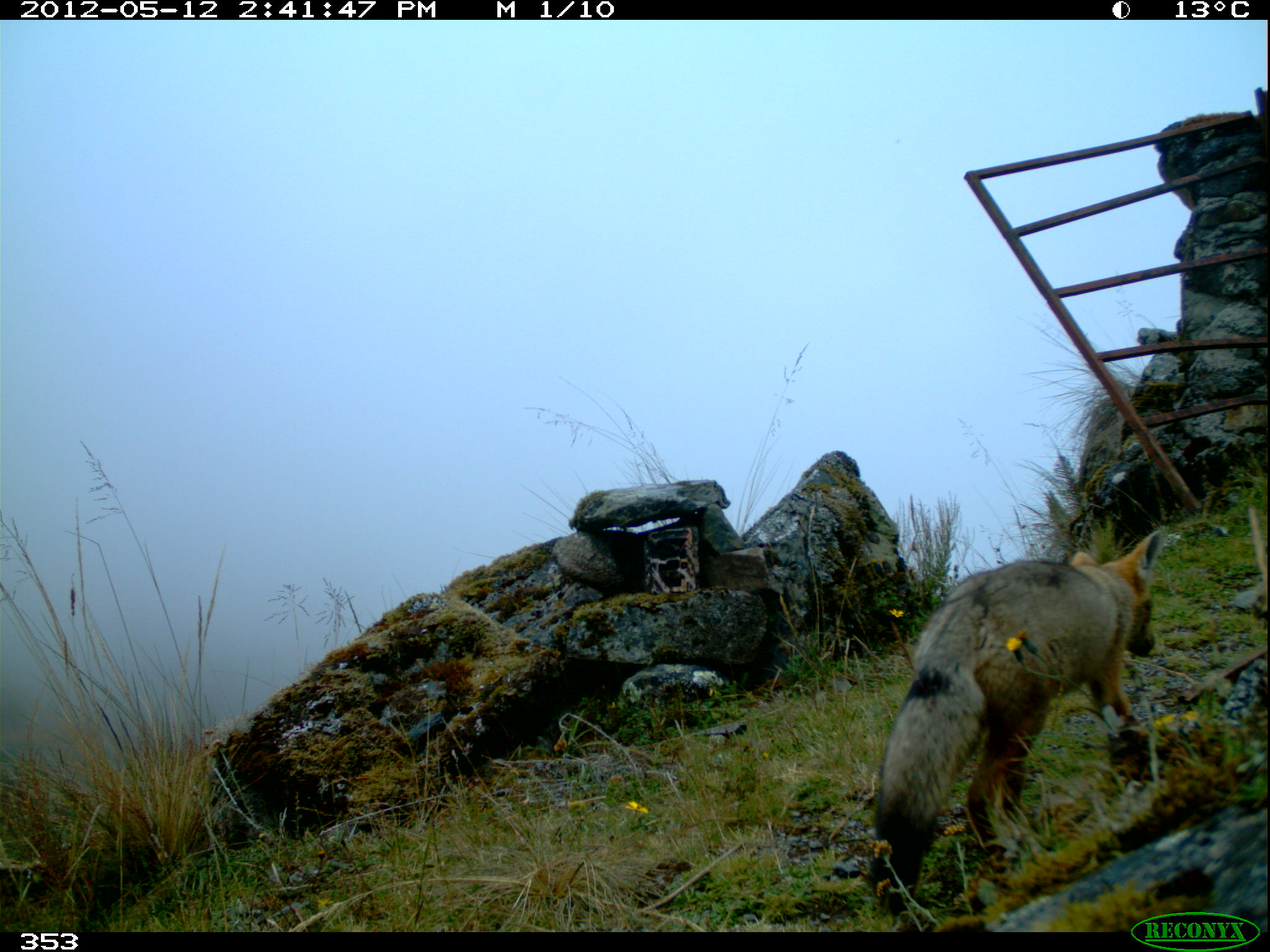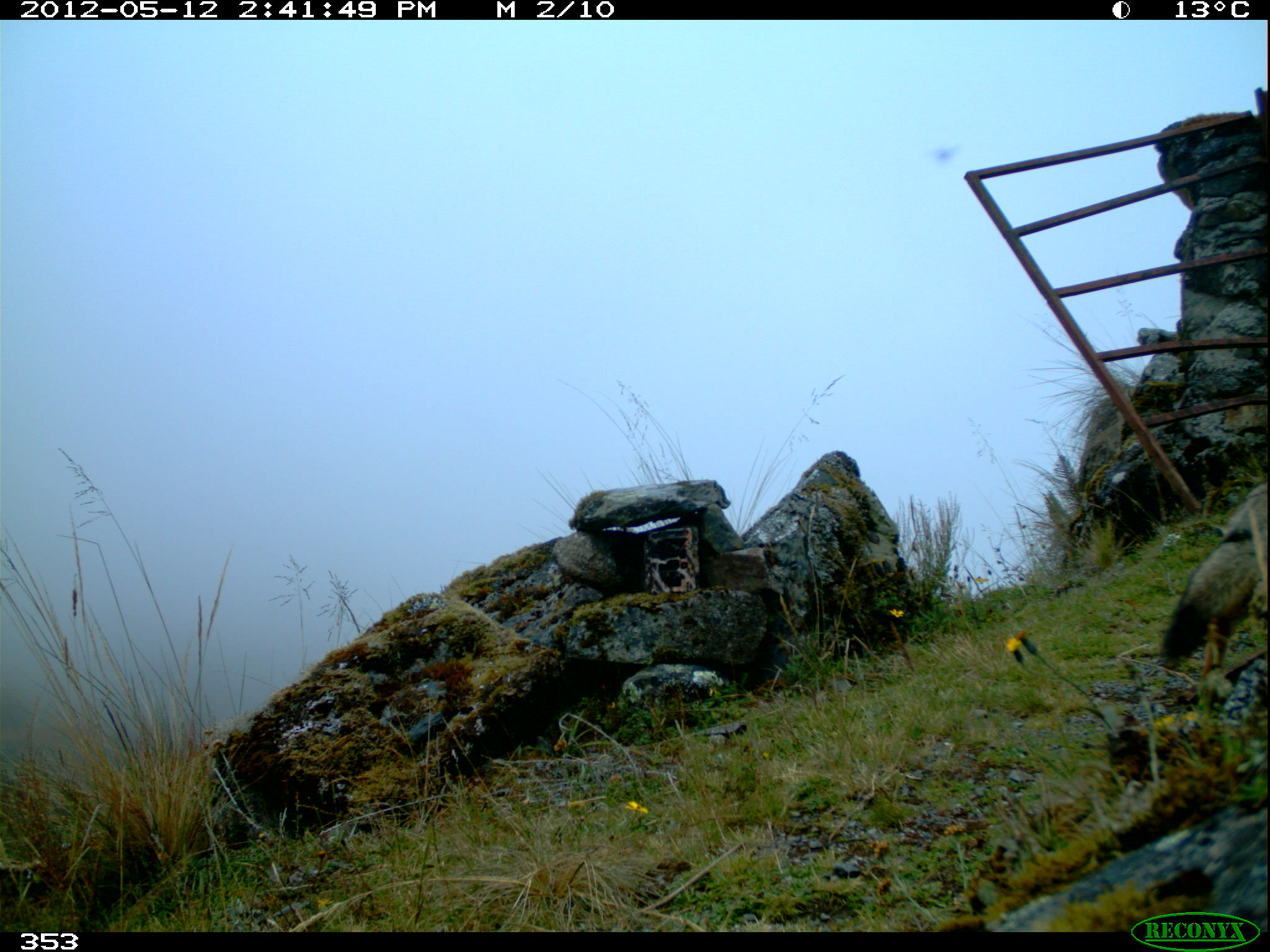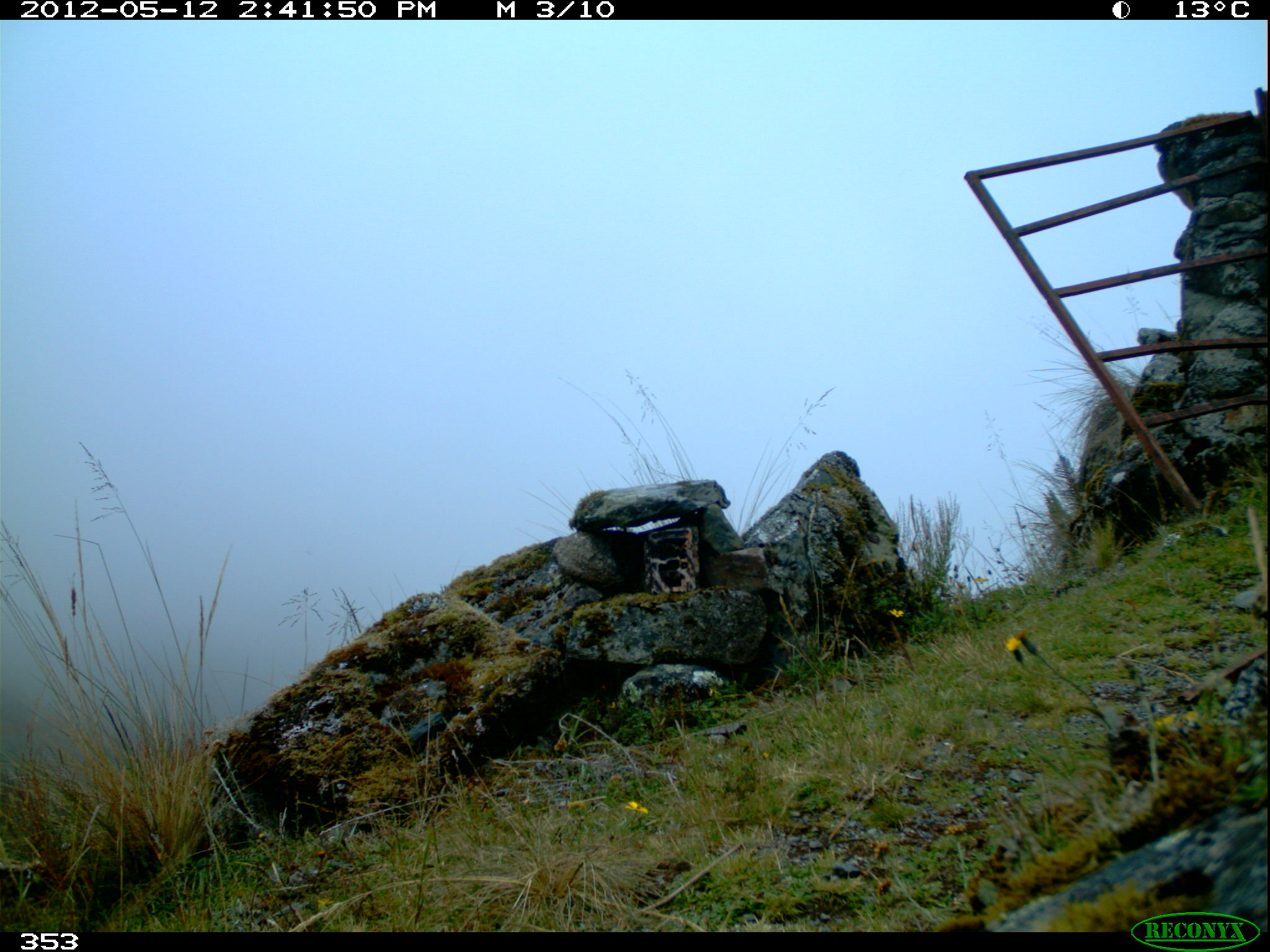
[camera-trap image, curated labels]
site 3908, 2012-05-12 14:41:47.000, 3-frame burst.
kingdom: Animalia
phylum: Chordata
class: Mammalia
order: Carnivora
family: Canidae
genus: Lycalopex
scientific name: Lycalopex culpaeus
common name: culpeo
Lycalopex culpaeus (culpeo).